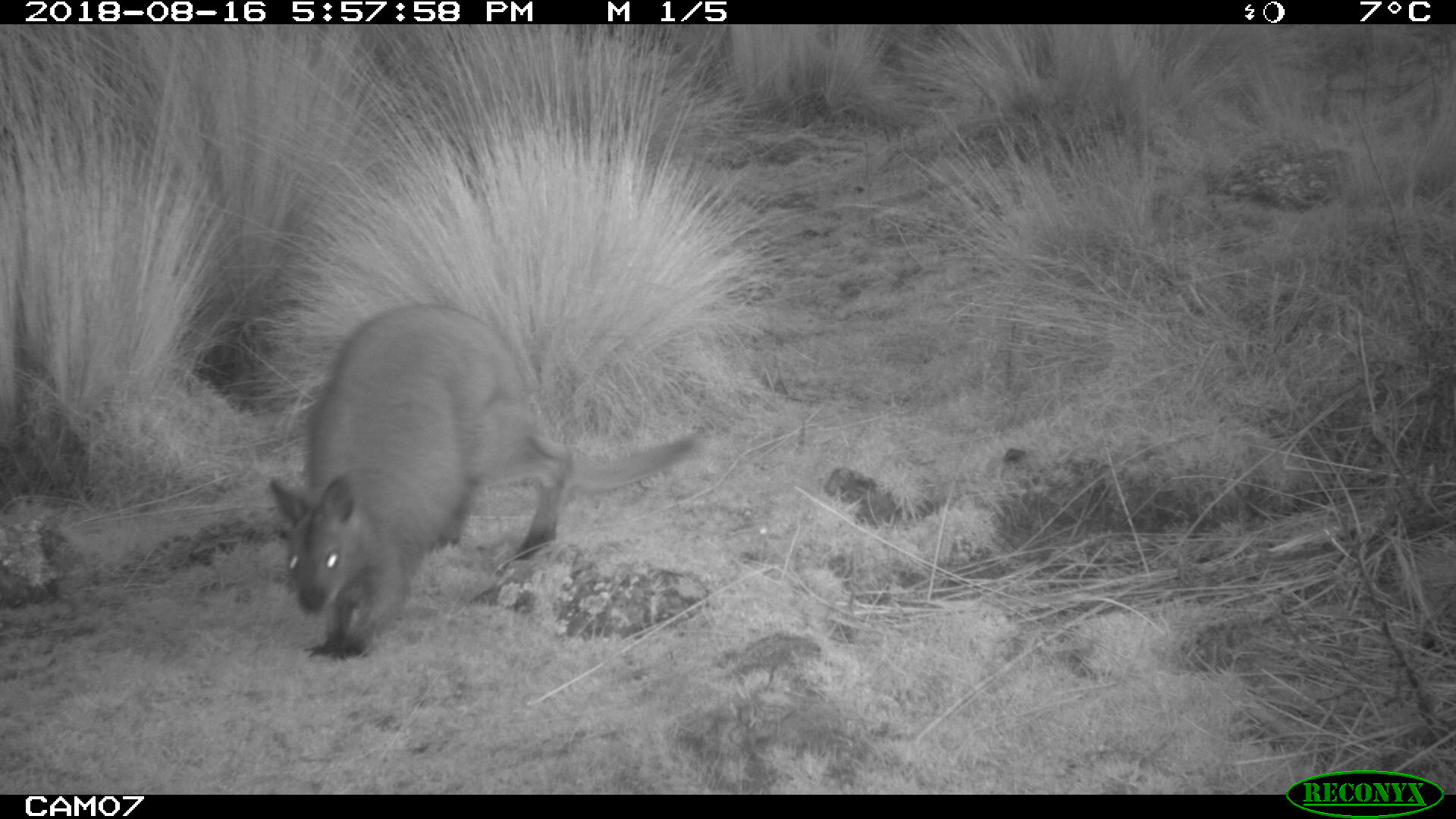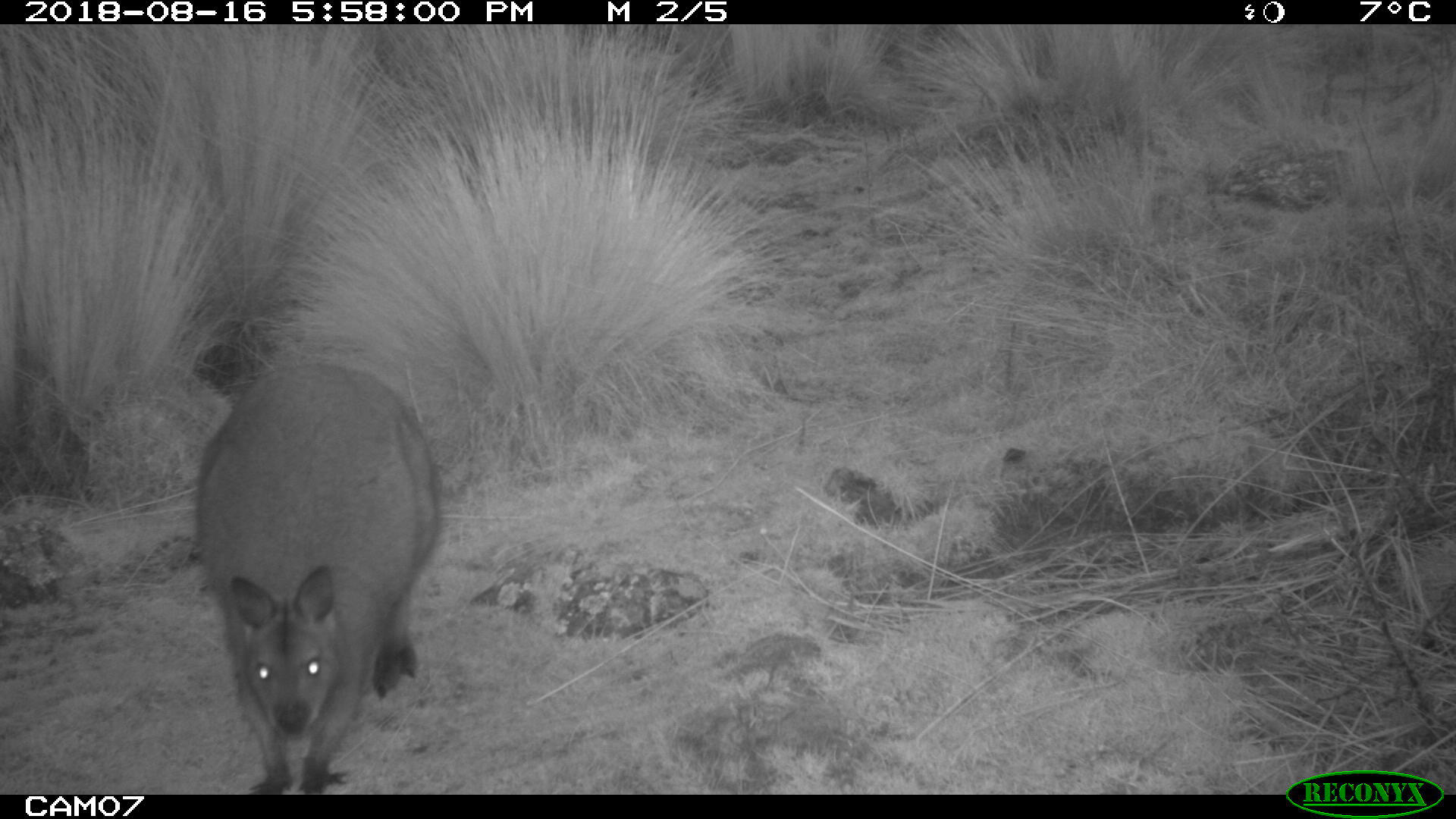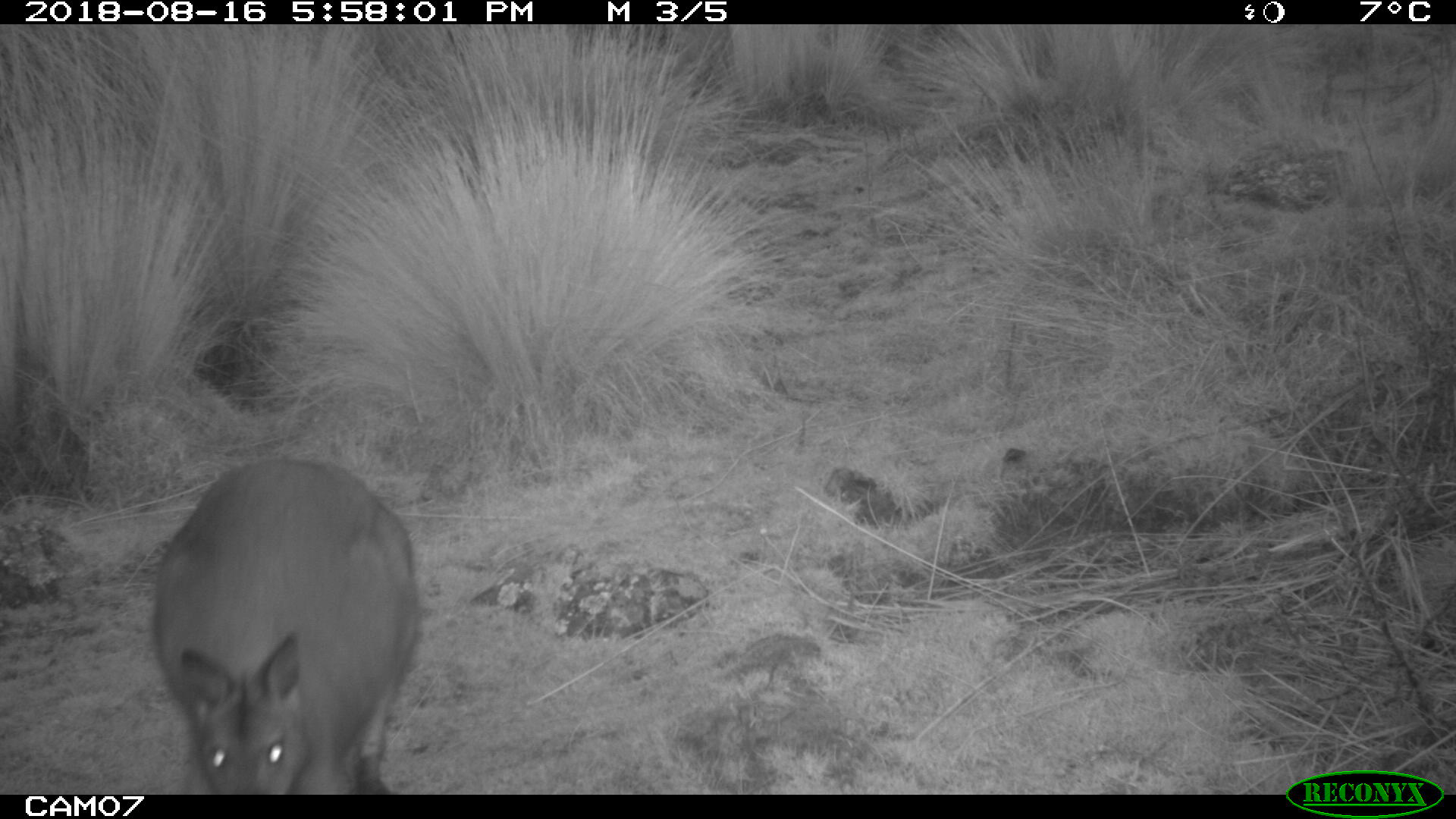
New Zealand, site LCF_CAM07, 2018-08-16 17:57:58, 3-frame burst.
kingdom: Animalia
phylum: Chordata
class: Mammalia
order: Diprotodontia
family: Macropodidae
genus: Notamacropus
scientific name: Notamacropus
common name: wallaby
Wallaby (Notamacropus).